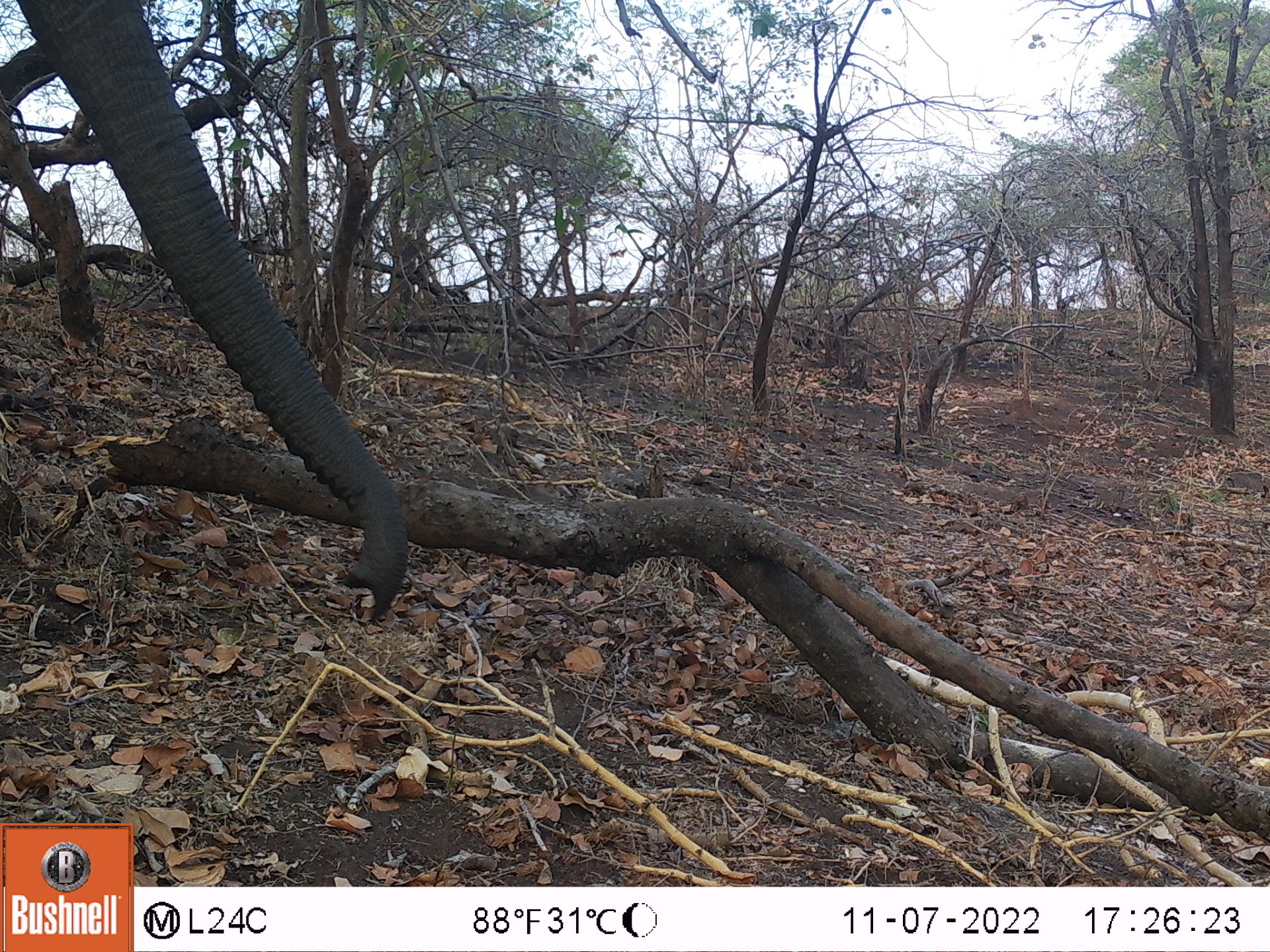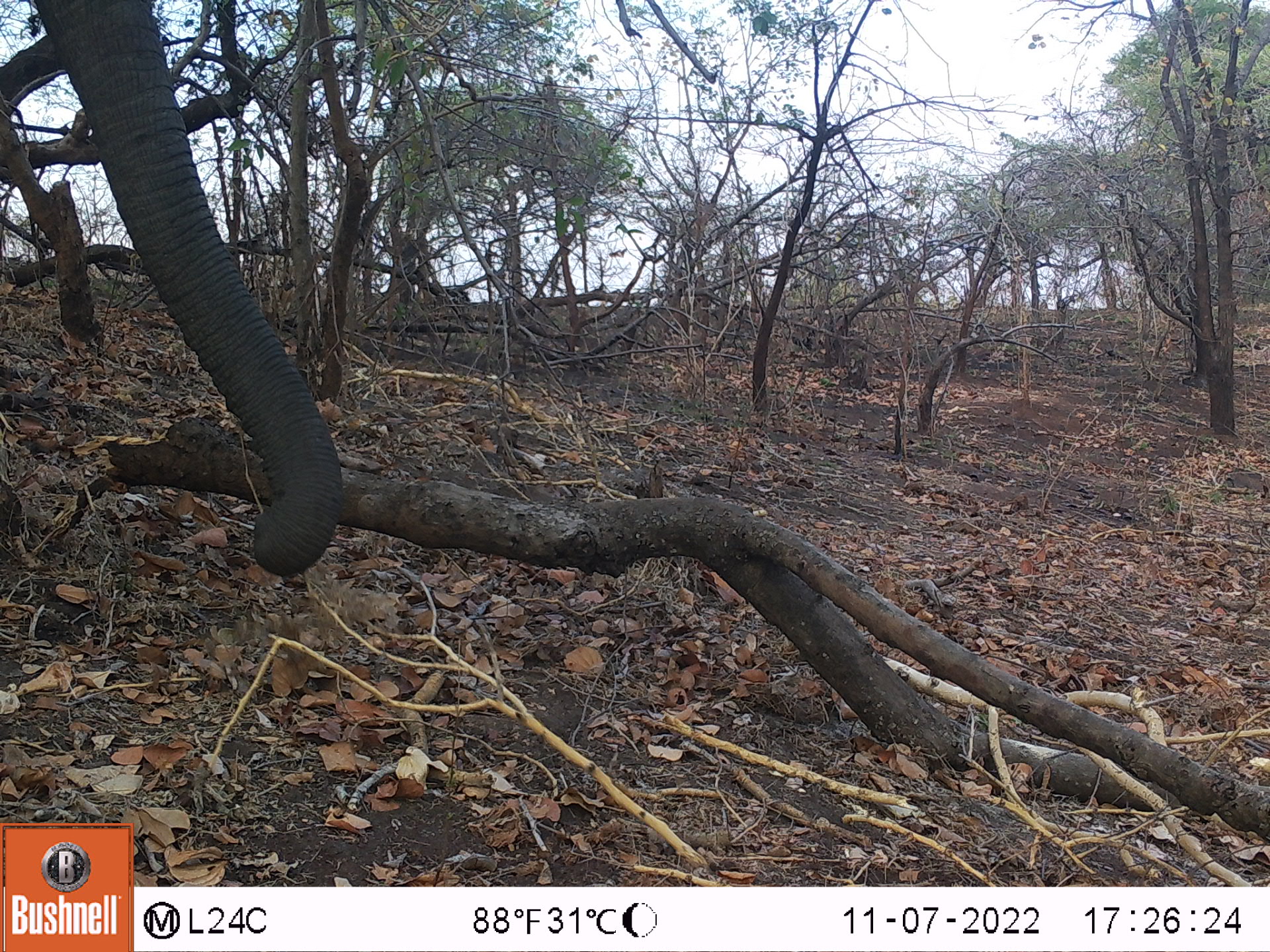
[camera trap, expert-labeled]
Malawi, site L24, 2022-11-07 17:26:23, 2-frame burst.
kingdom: Animalia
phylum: Chordata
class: Mammalia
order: Proboscidea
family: Elephantidae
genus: Loxodonta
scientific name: Loxodonta africana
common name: african savanna elephant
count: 1